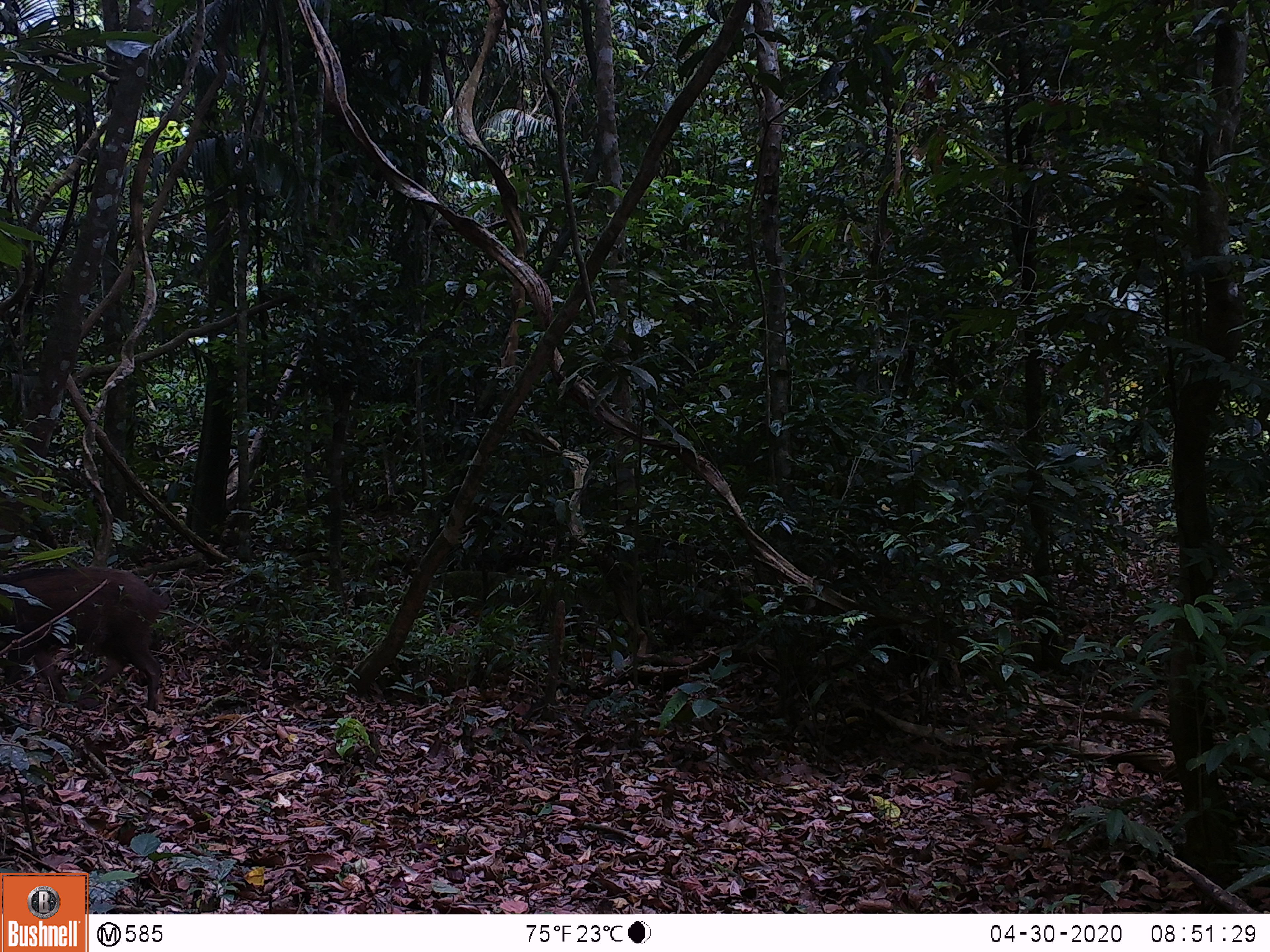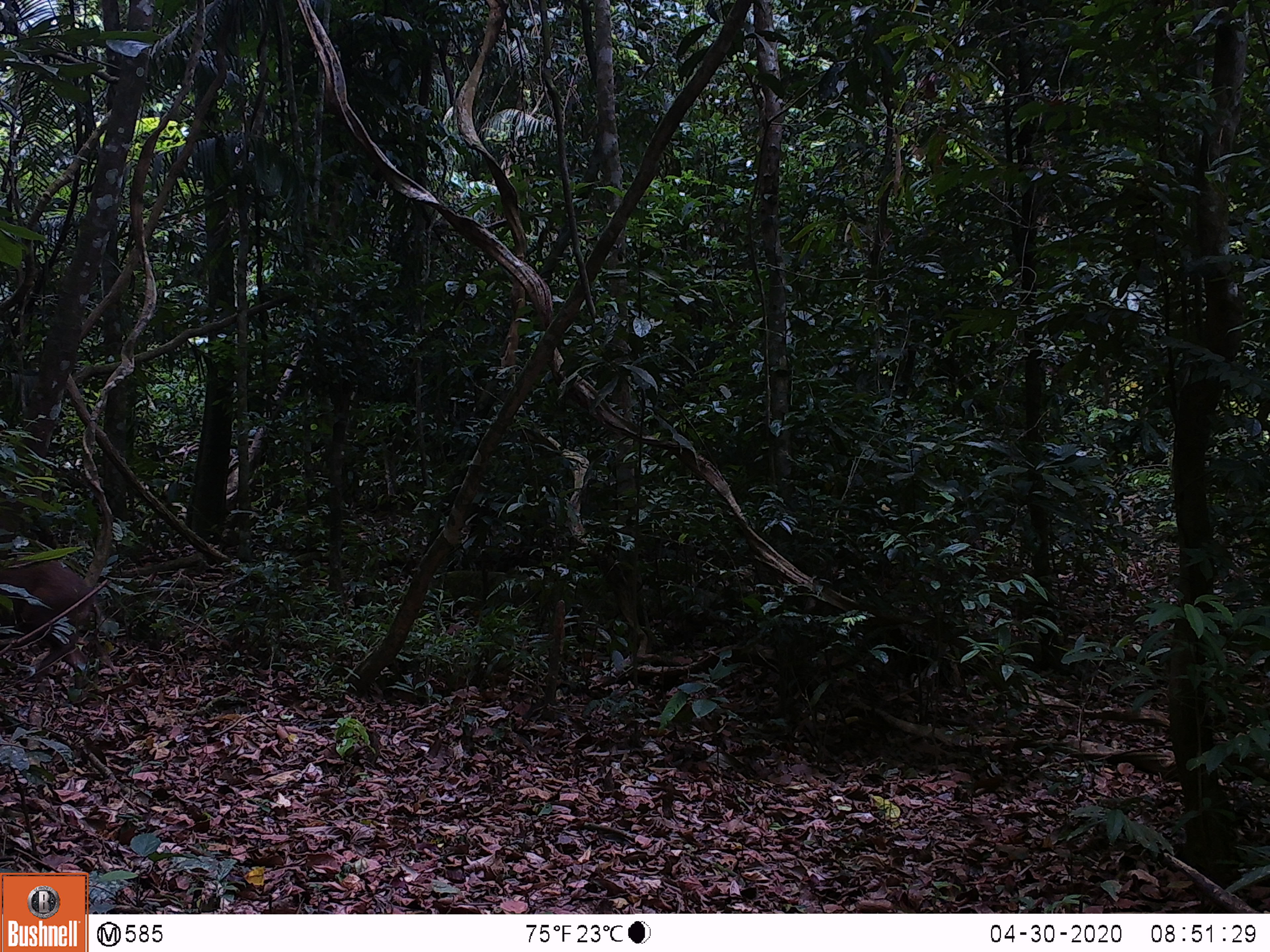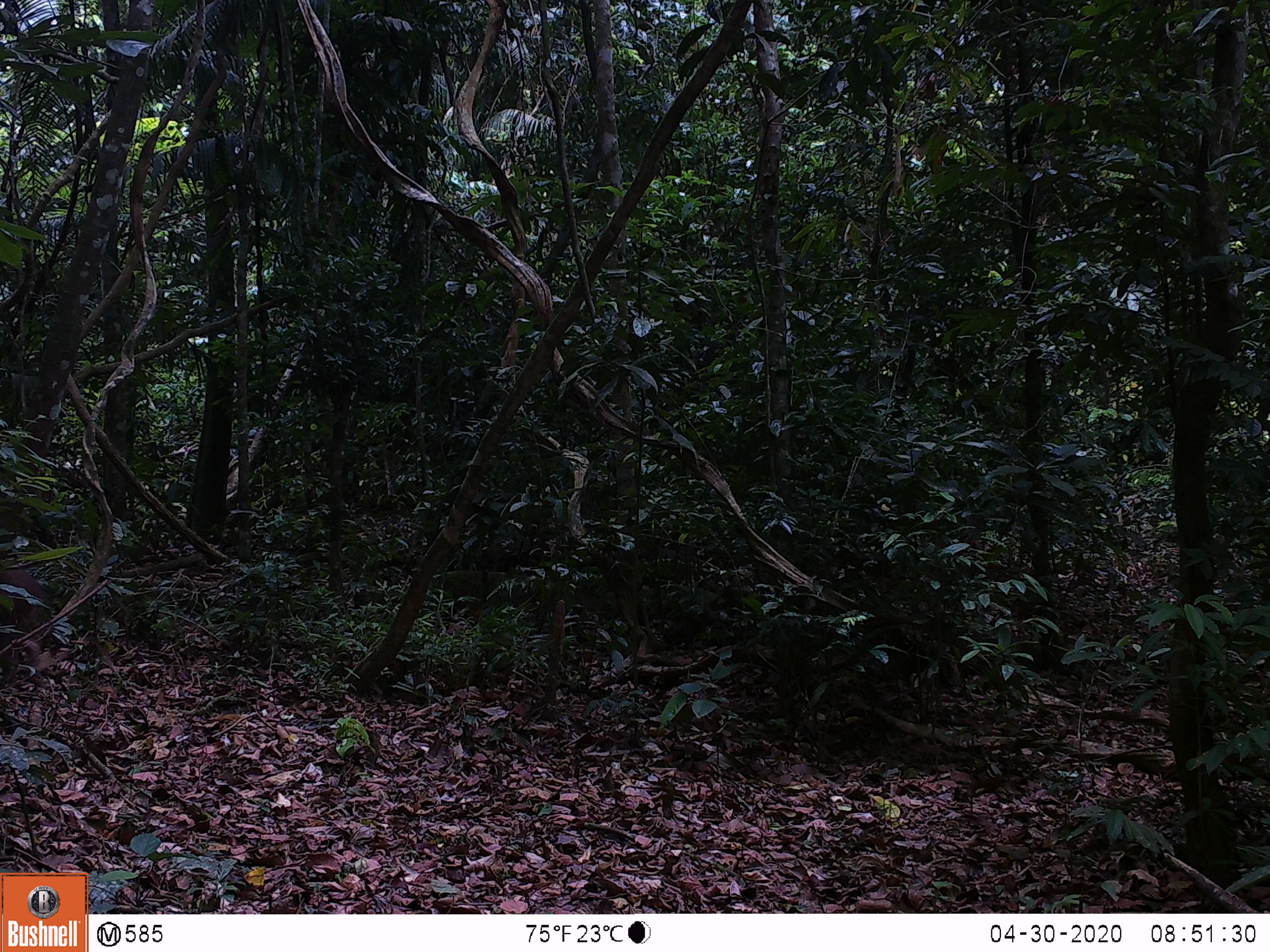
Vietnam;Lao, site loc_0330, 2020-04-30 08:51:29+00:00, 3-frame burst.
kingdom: Animalia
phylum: Chordata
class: Mammalia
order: Artiodactyla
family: Suidae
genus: Sus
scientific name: Sus scrofa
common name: eurasian wild pig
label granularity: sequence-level